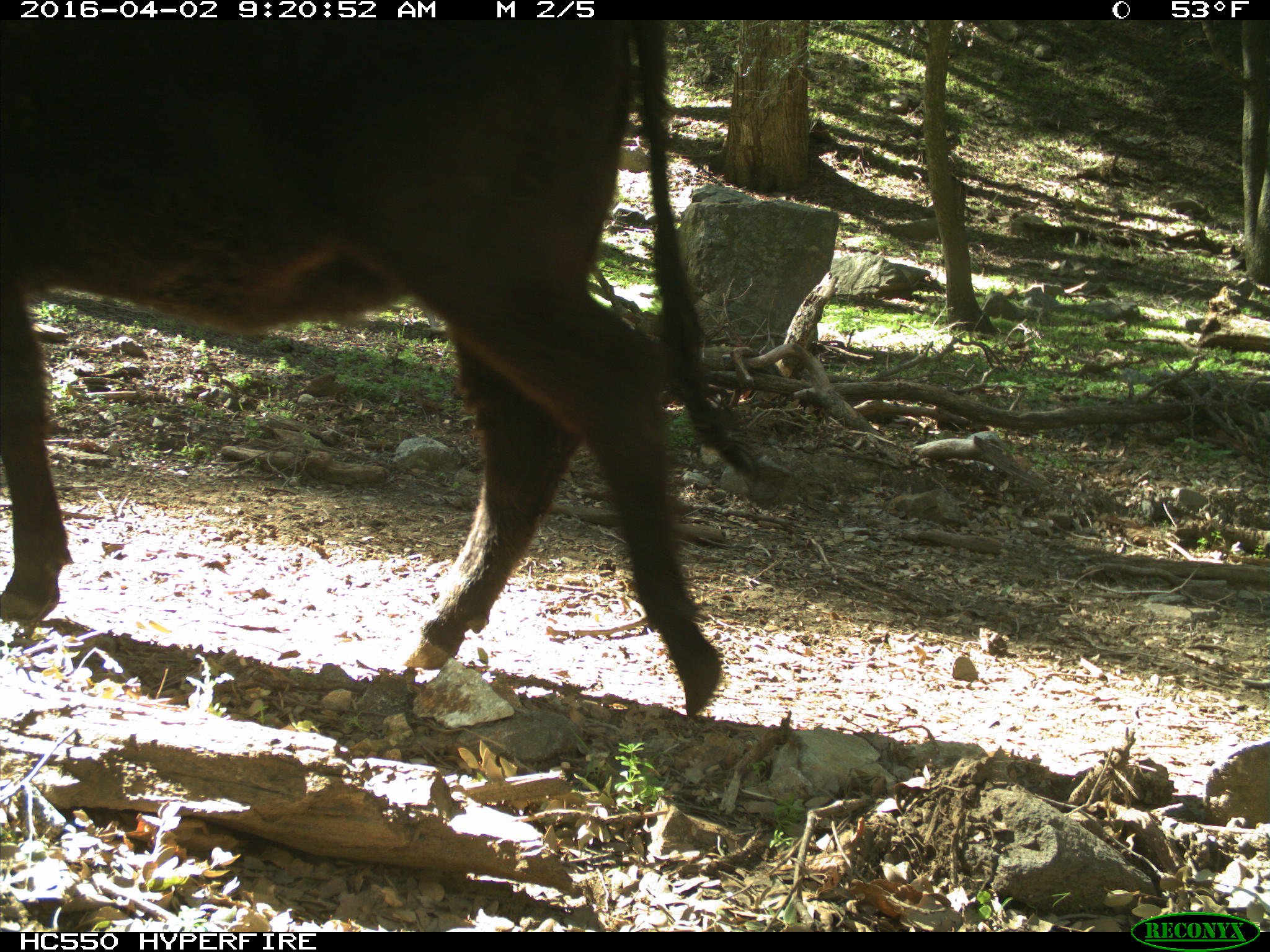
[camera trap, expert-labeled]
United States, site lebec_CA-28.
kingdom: Animalia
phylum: Chordata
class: Mammalia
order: Artiodactyla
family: Bovidae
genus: Bos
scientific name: Bos taurus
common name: domestic cow